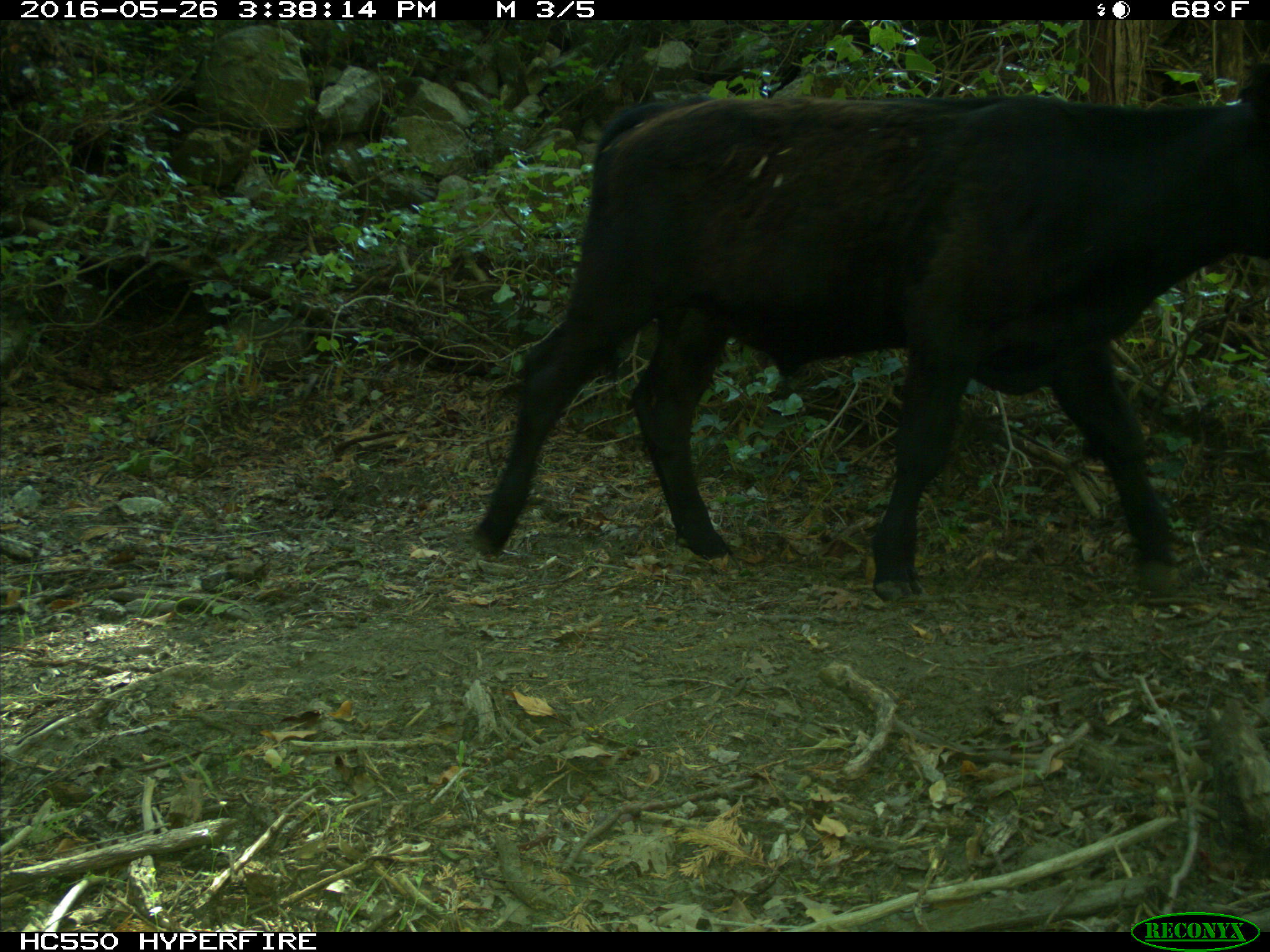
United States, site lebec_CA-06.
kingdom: Animalia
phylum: Chordata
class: Mammalia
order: Artiodactyla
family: Bovidae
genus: Bos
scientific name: Bos taurus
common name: domestic cow